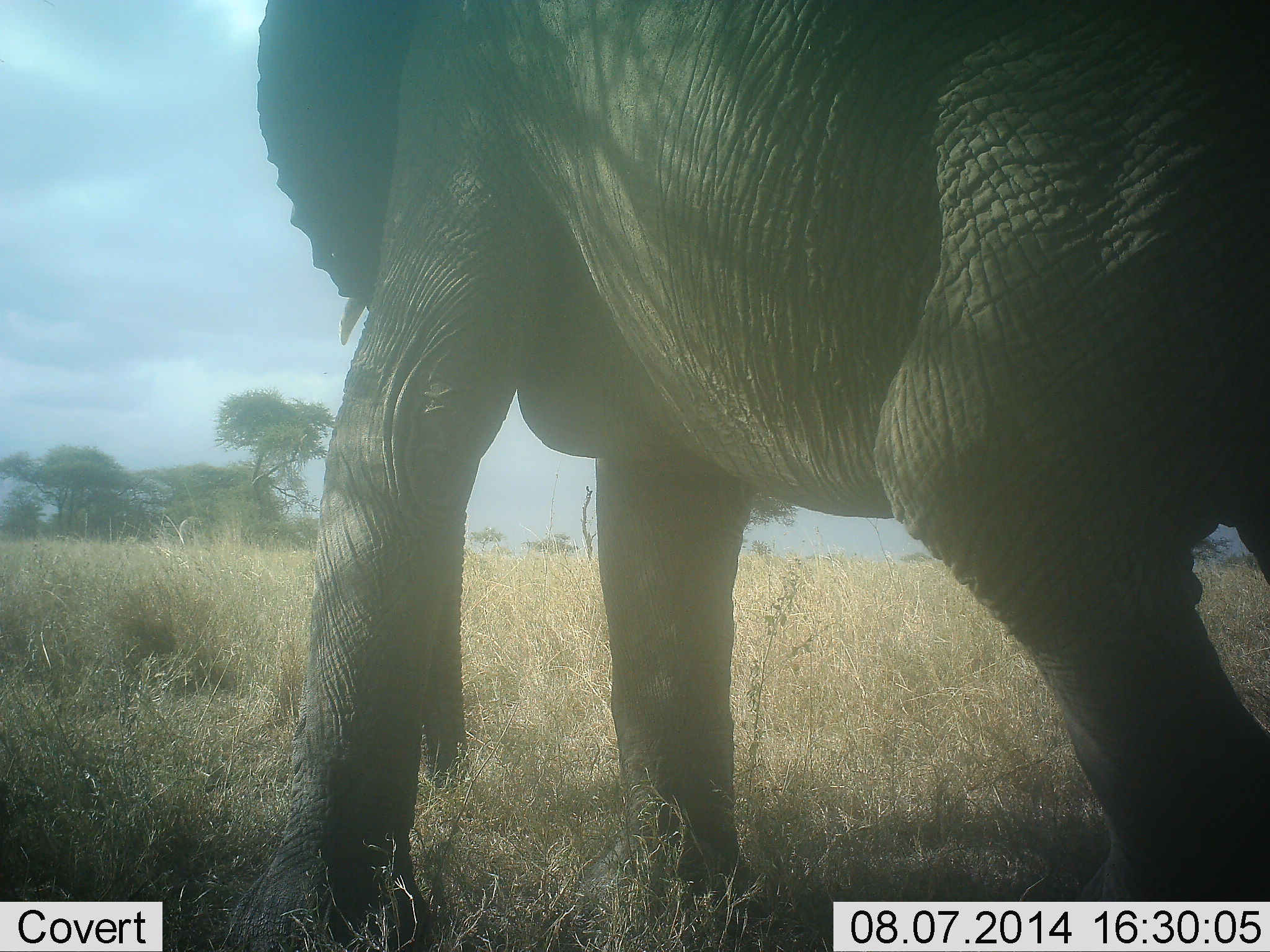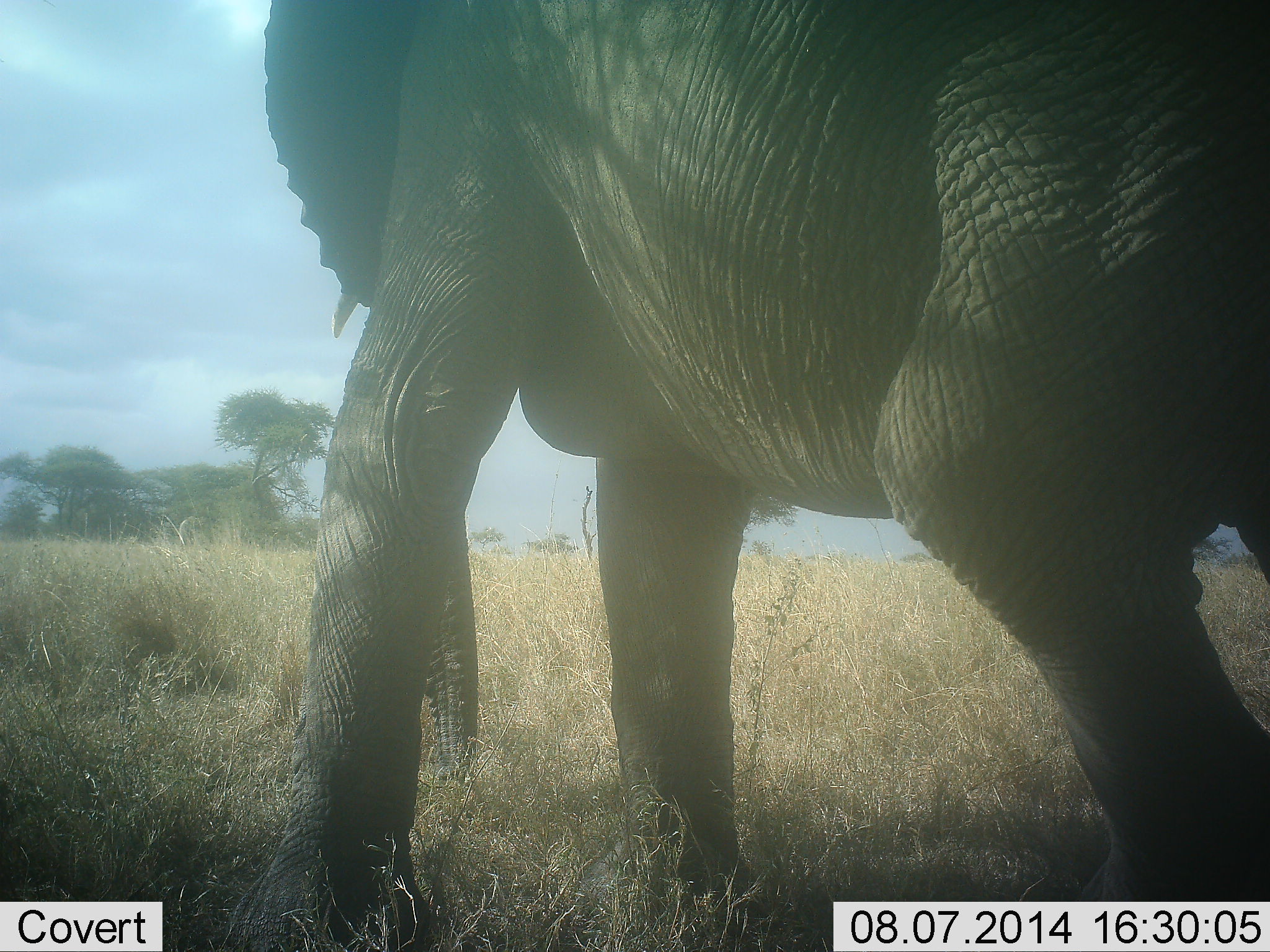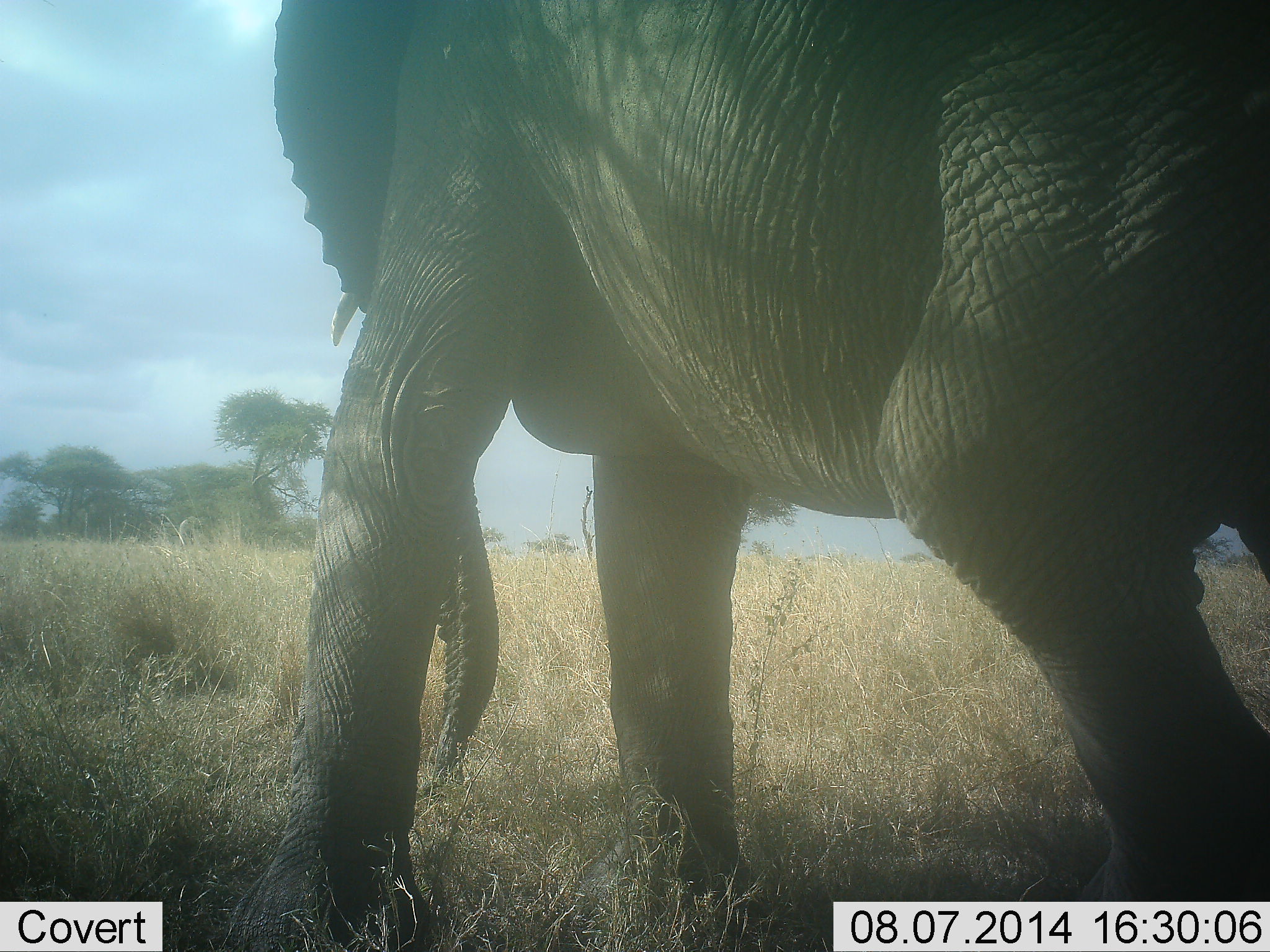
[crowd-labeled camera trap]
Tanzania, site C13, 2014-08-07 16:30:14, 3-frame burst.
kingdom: Animalia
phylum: Chordata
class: Mammalia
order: Proboscidea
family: Elephantidae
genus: Loxodonta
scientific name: Loxodonta africana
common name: african bush elephant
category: elephant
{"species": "elephant (african bush elephant) (Loxodonta africana)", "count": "1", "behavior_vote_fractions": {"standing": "50%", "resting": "0%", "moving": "40%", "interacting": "0%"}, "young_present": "0%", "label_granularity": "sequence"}